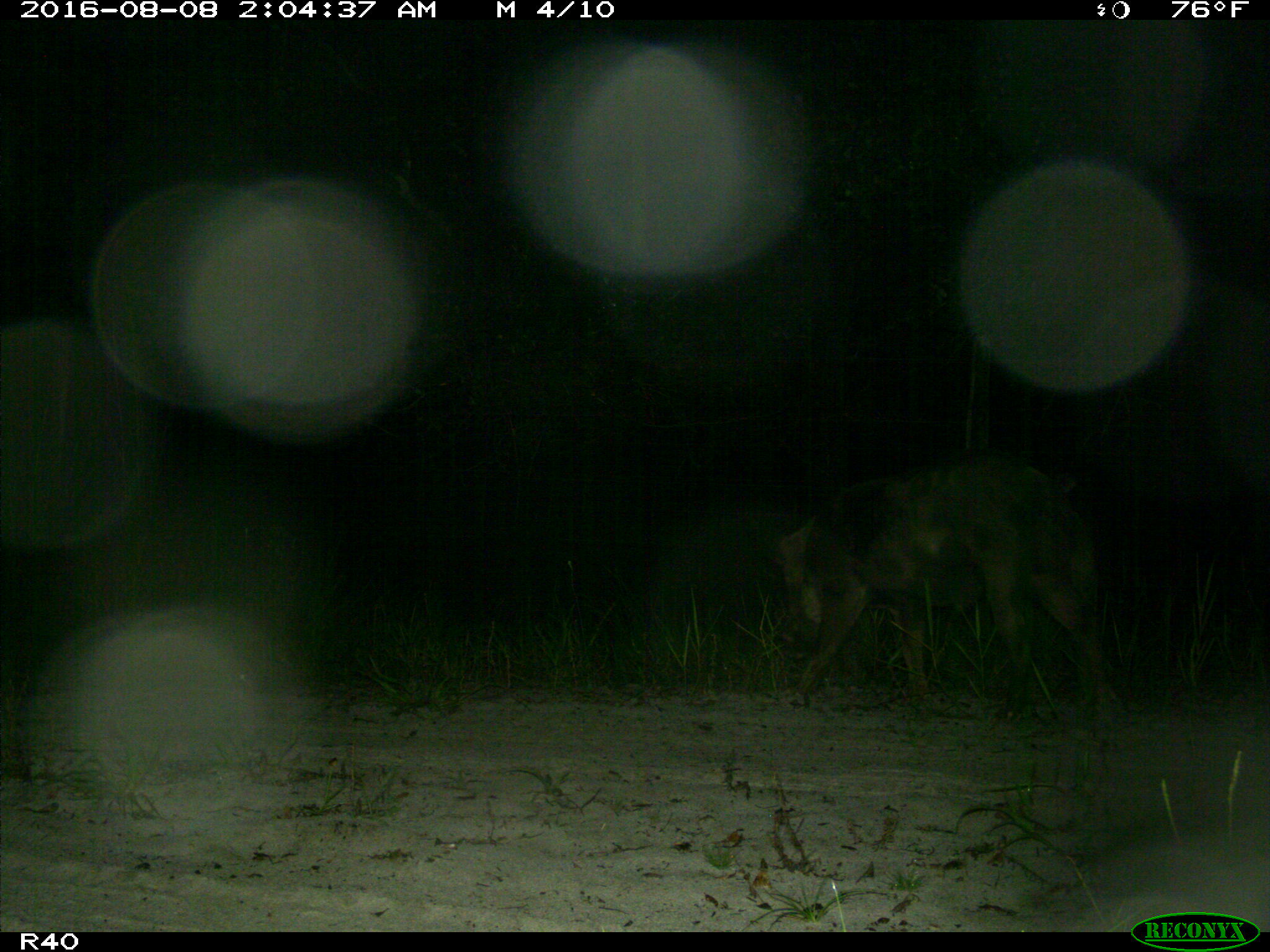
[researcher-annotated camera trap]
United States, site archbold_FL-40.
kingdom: Animalia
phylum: Chordata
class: Mammalia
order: Artiodactyla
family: Suidae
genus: Sus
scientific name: Sus scrofa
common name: wild boar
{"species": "Sus scrofa (wild boar)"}